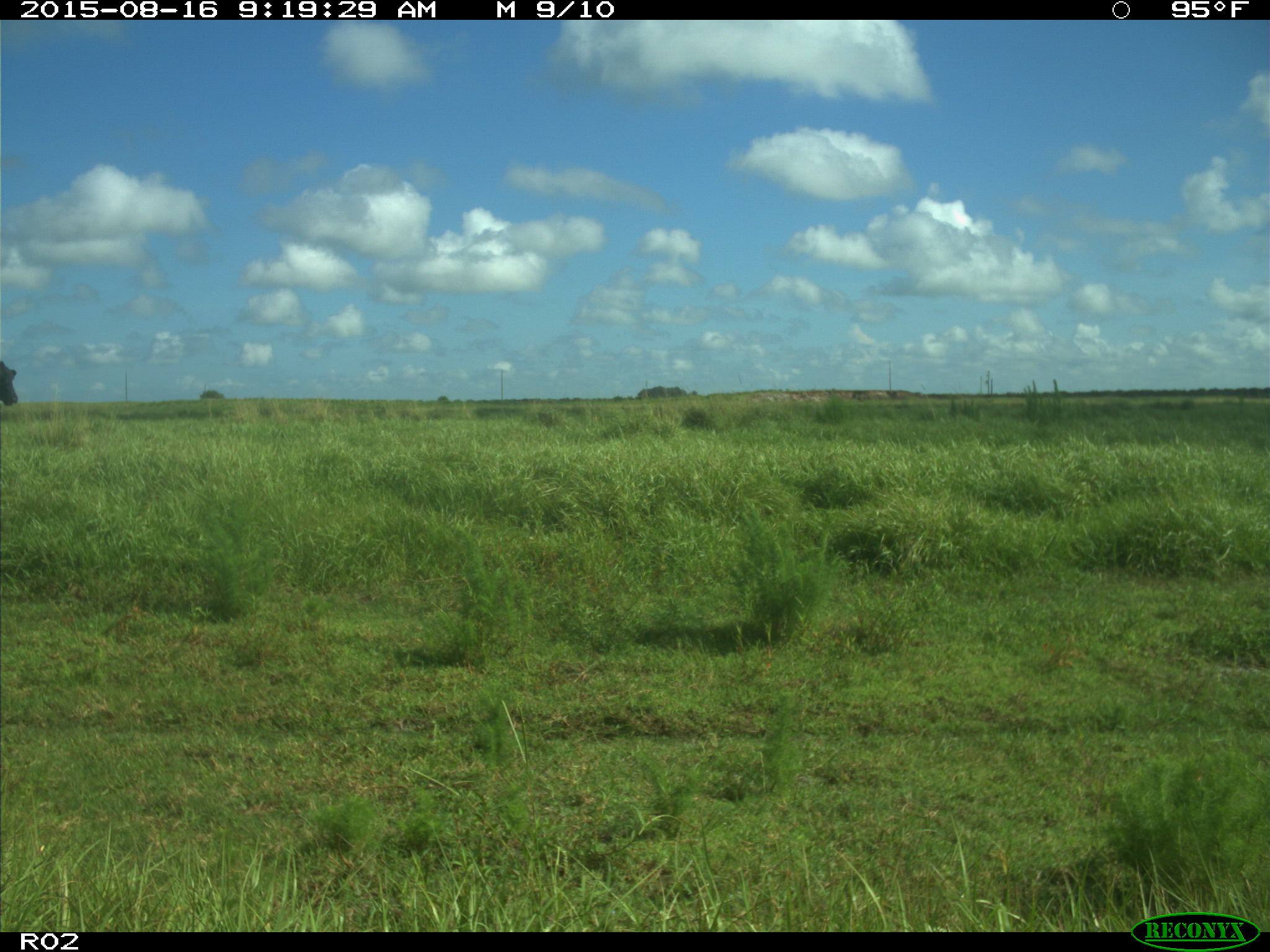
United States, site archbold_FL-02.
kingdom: Animalia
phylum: Chordata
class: Mammalia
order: Artiodactyla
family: Bovidae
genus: Bos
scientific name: Bos taurus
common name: domestic cow